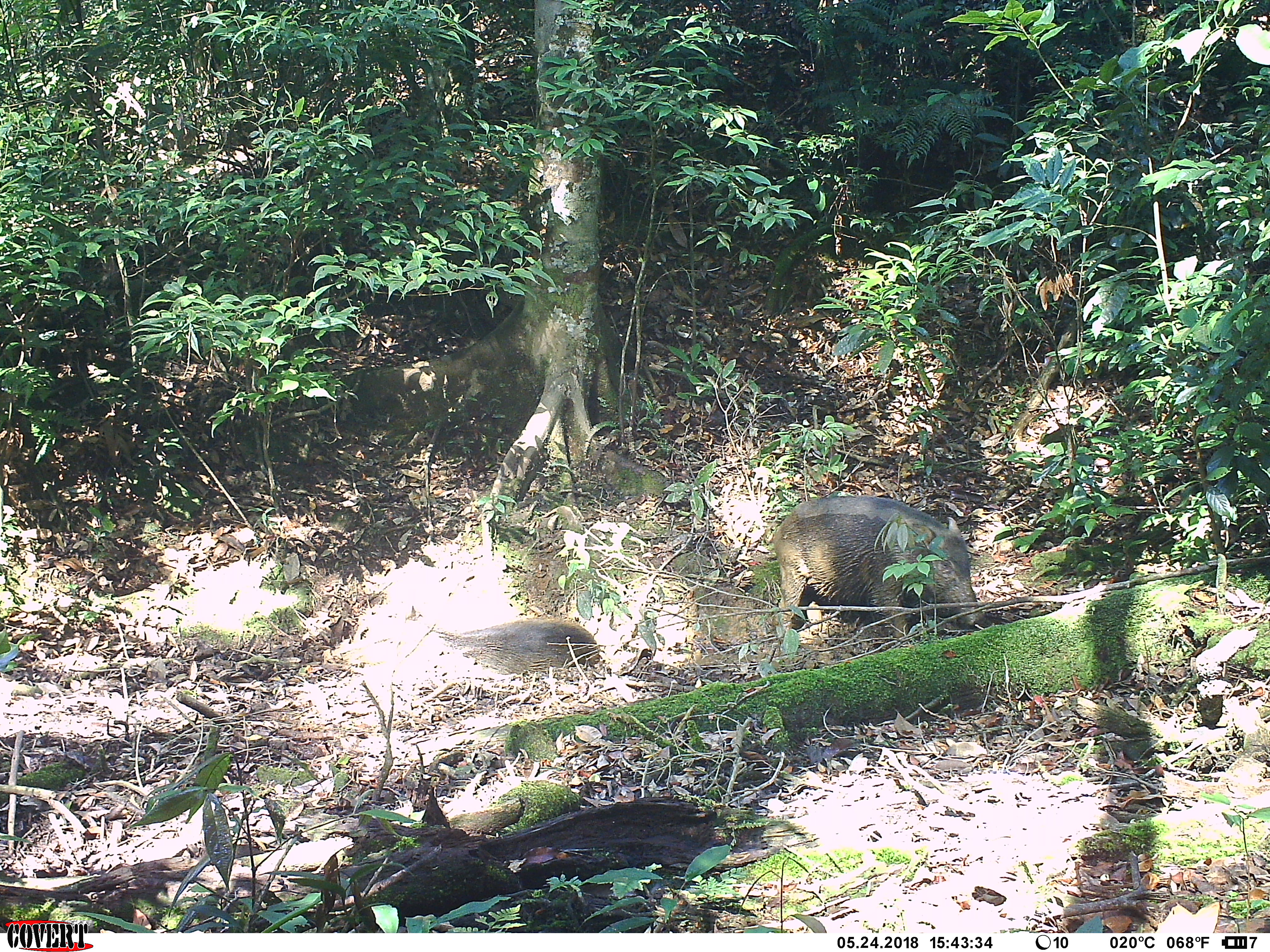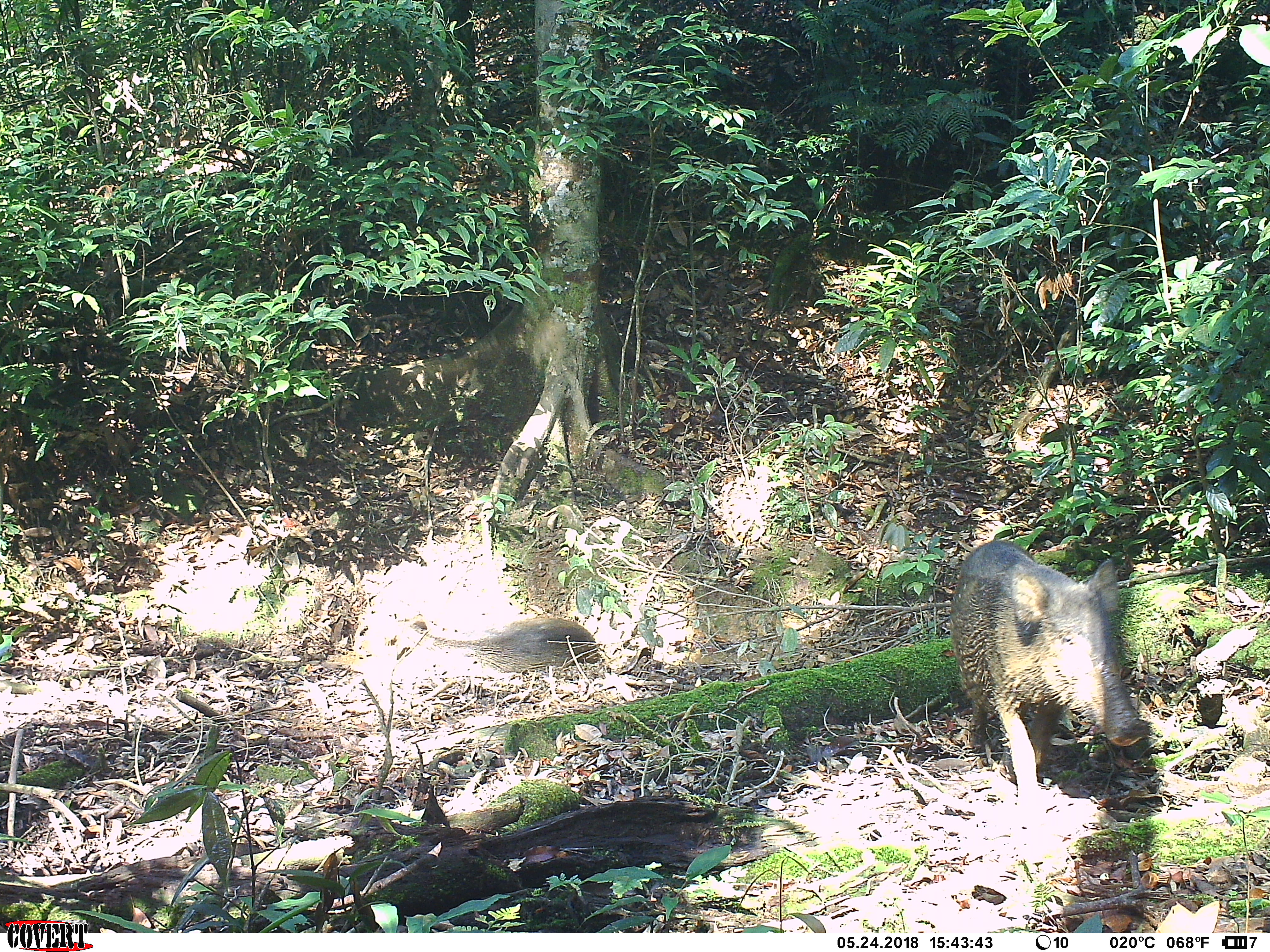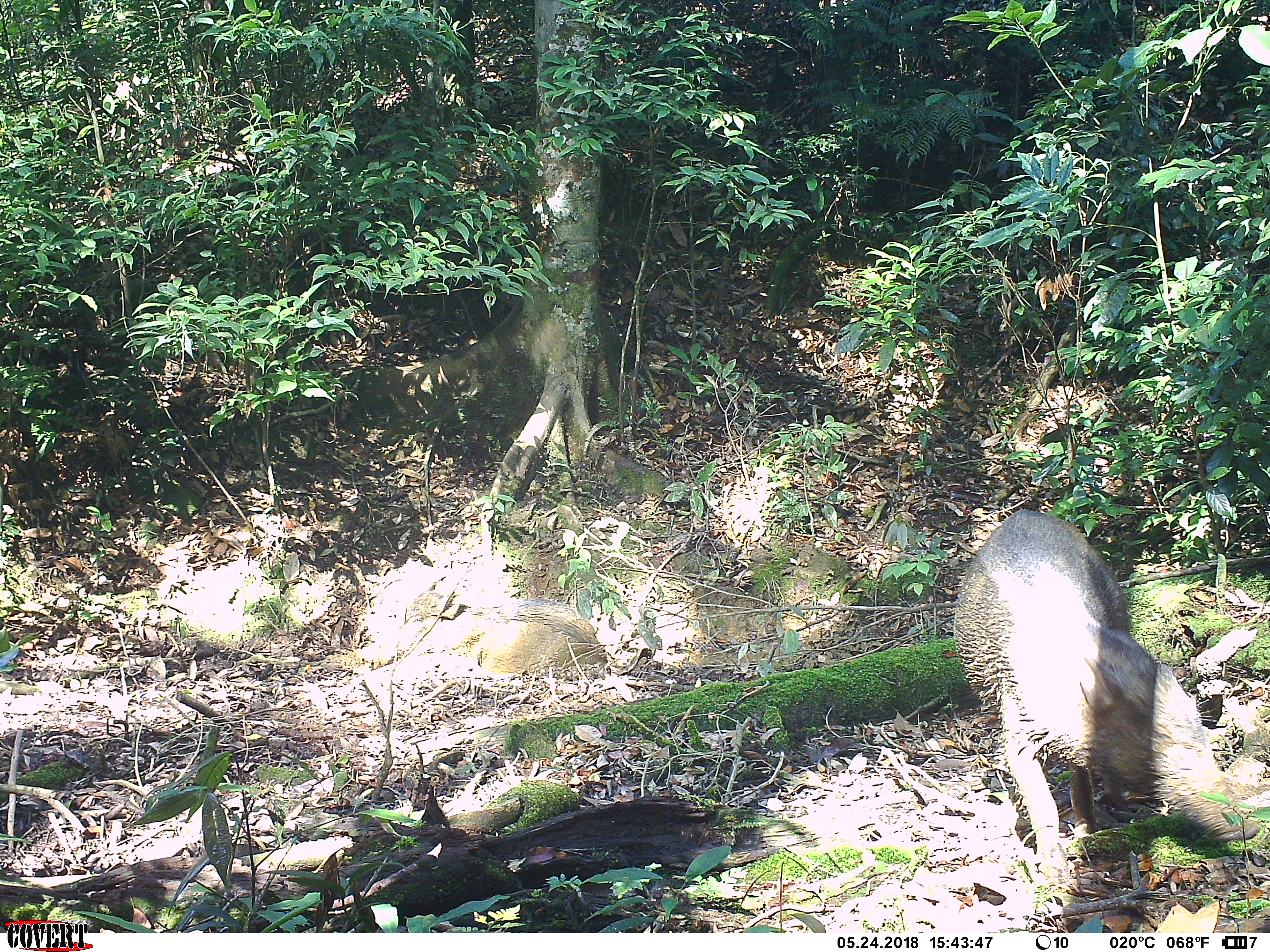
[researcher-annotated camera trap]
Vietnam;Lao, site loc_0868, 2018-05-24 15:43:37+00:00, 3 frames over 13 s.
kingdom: Animalia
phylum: Chordata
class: Mammalia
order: Artiodactyla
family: Suidae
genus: Sus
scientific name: Sus scrofa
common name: eurasian wild pig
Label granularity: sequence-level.